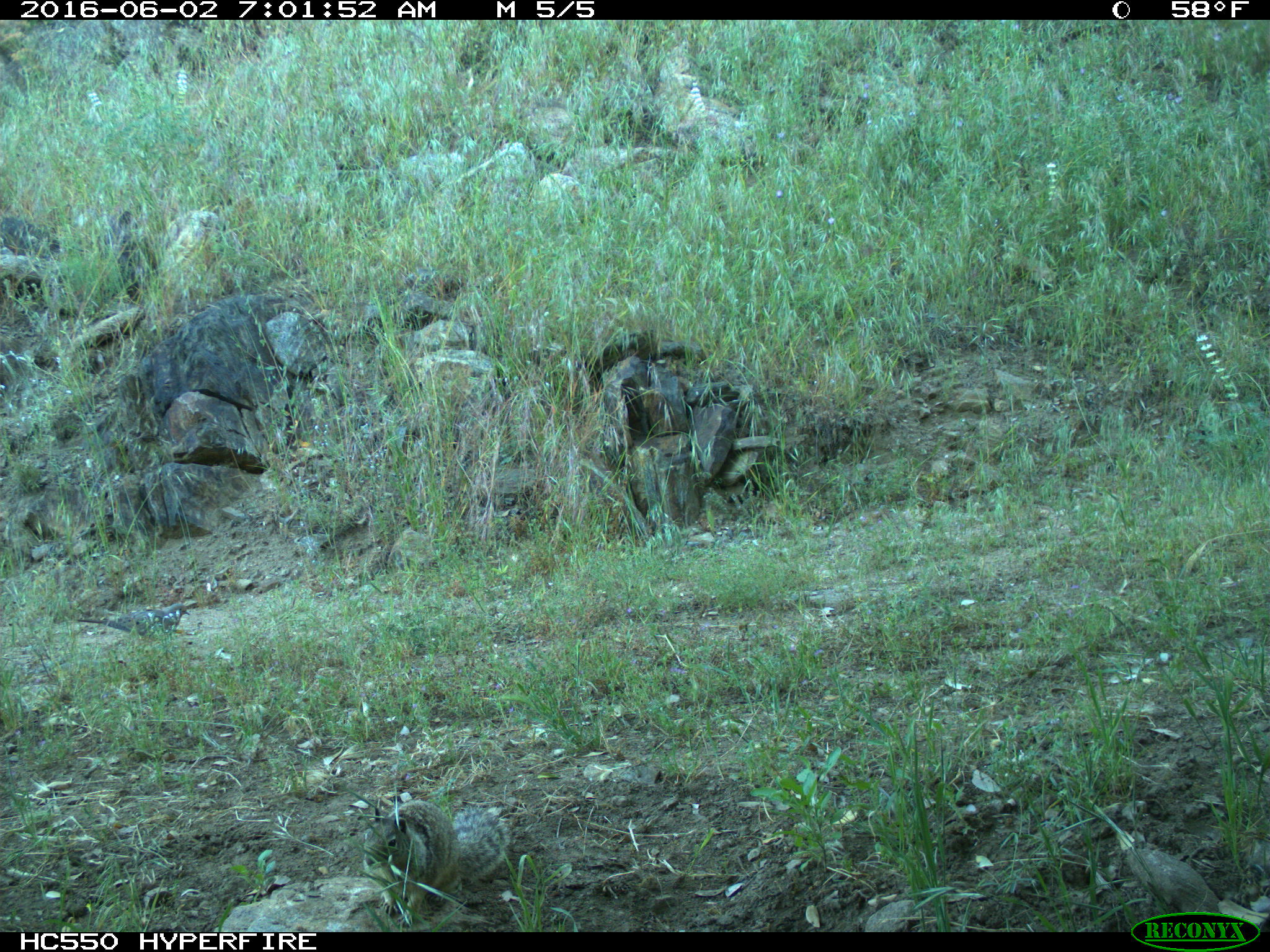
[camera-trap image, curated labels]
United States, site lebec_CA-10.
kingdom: Animalia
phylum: Chordata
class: Mammalia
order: Rodentia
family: Sciuridae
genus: Otospermophilus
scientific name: Otospermophilus beecheyi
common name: california ground squirrel